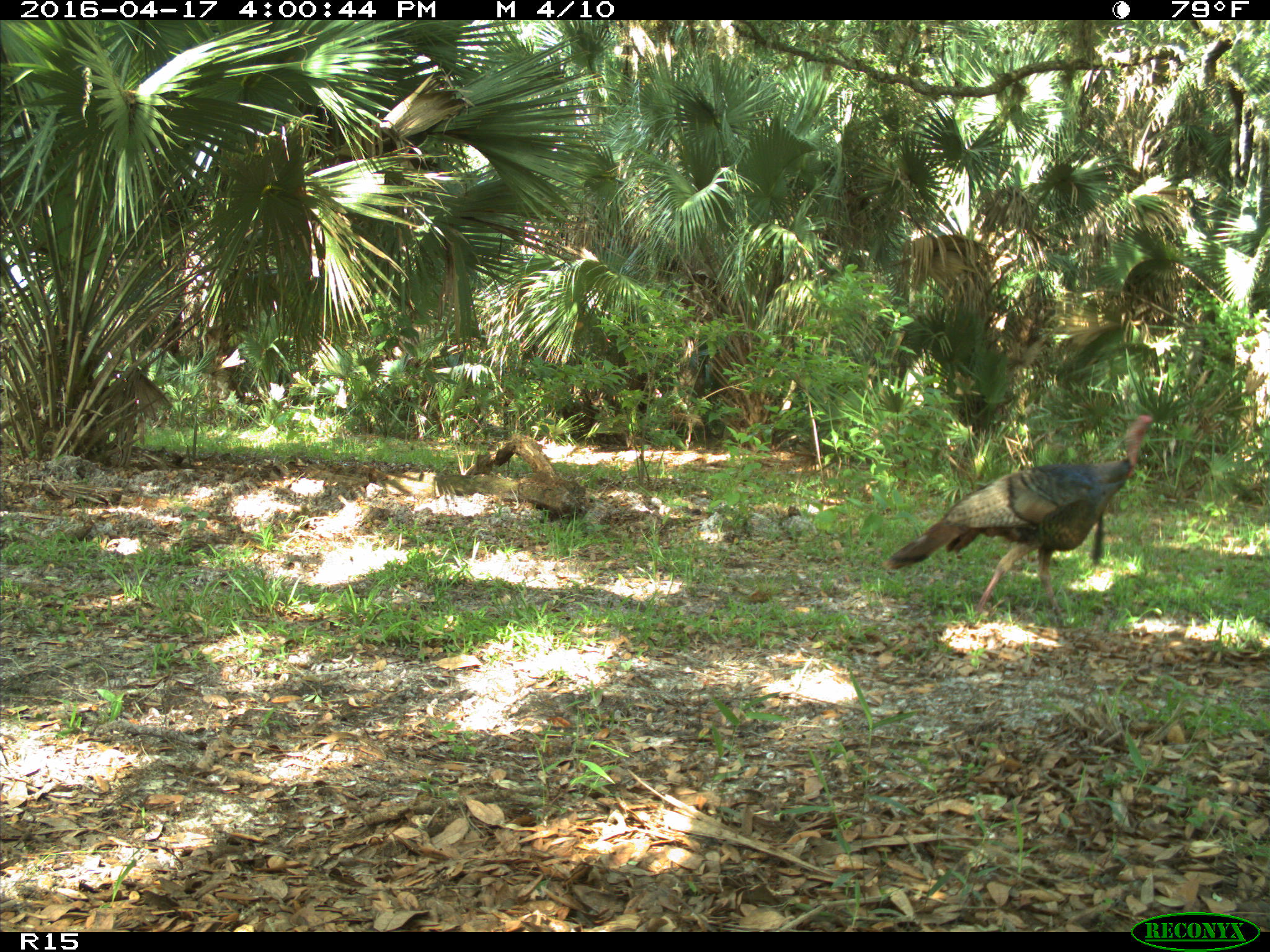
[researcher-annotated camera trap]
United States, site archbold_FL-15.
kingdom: Animalia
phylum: Chordata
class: Aves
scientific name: Aves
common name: birds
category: unidentified bird